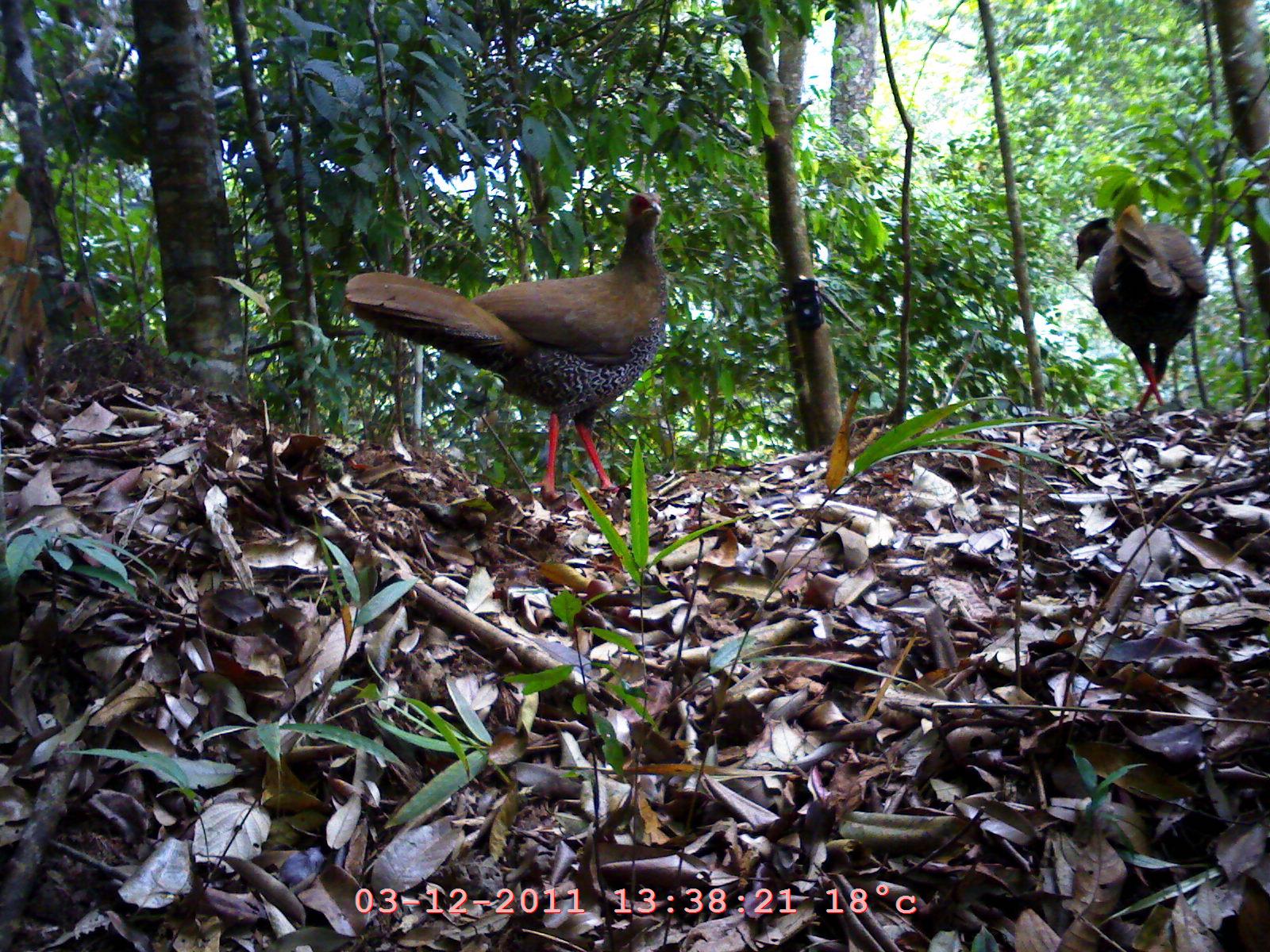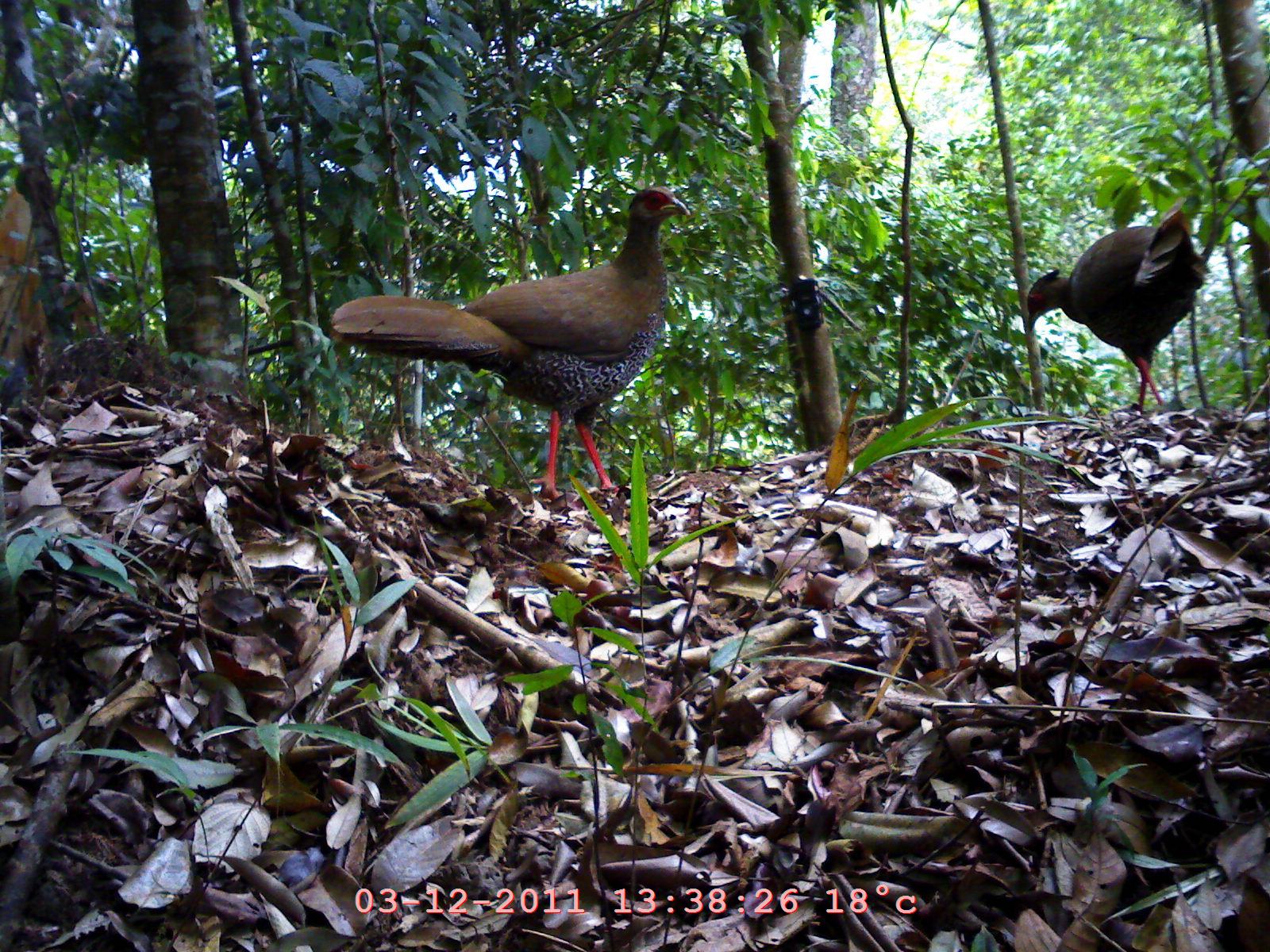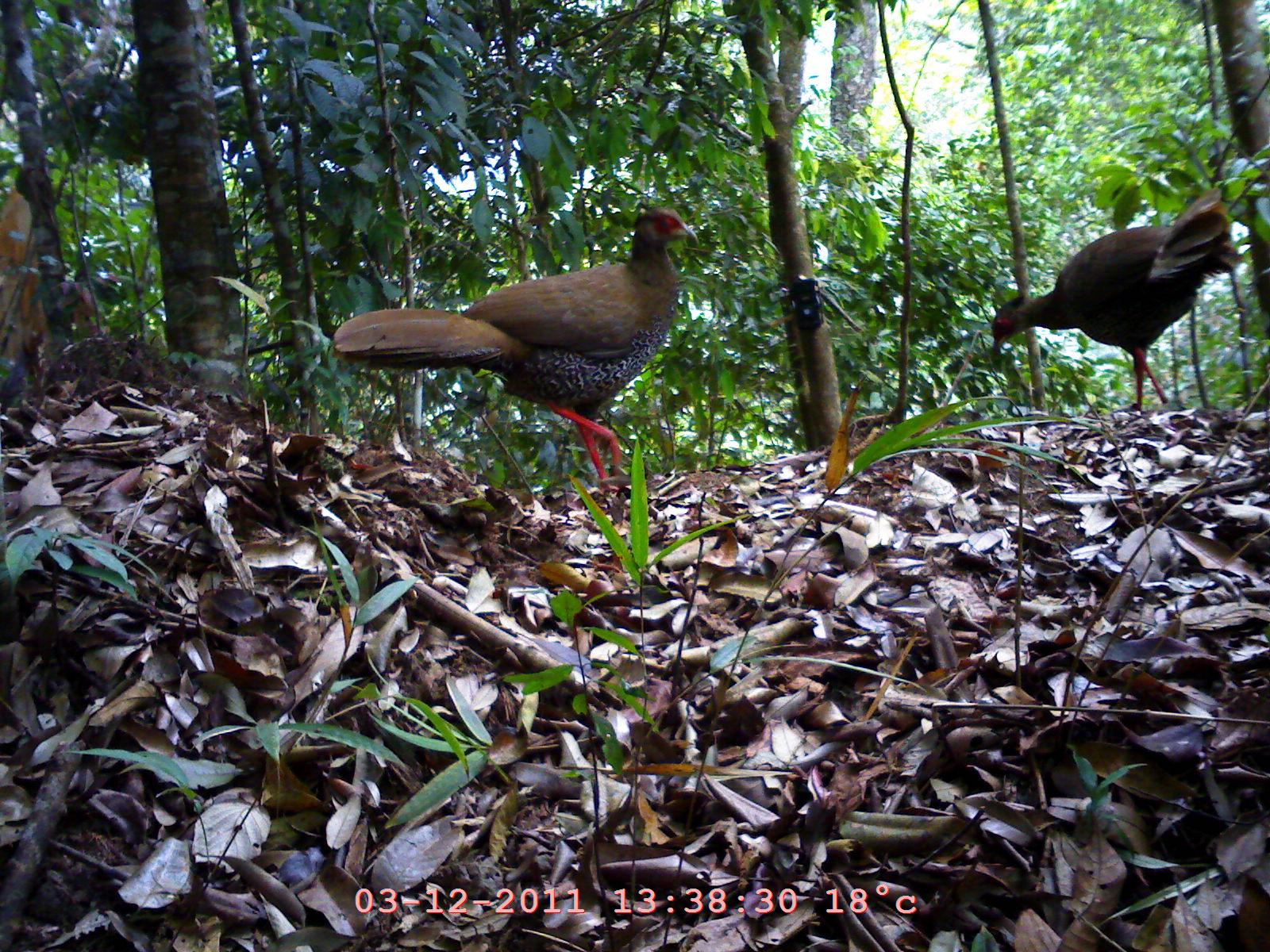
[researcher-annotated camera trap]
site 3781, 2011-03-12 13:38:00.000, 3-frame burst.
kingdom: Animalia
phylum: Chordata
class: Aves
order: Galliformes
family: Phasianidae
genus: Lophura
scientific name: Lophura nycthemera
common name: silver pheasant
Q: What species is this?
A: Lophura nycthemera (silver pheasant).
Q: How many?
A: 2.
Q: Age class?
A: Adult.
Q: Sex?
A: Male.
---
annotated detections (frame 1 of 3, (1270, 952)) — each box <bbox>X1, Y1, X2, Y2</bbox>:
lophura nycthemera: <bbox>343, 190, 668, 503</bbox>; <bbox>1073, 203, 1208, 418</bbox>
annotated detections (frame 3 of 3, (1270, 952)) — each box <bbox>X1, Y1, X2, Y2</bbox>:
lophura nycthemera: <bbox>330, 203, 698, 495</bbox>; <bbox>989, 184, 1244, 412</bbox>